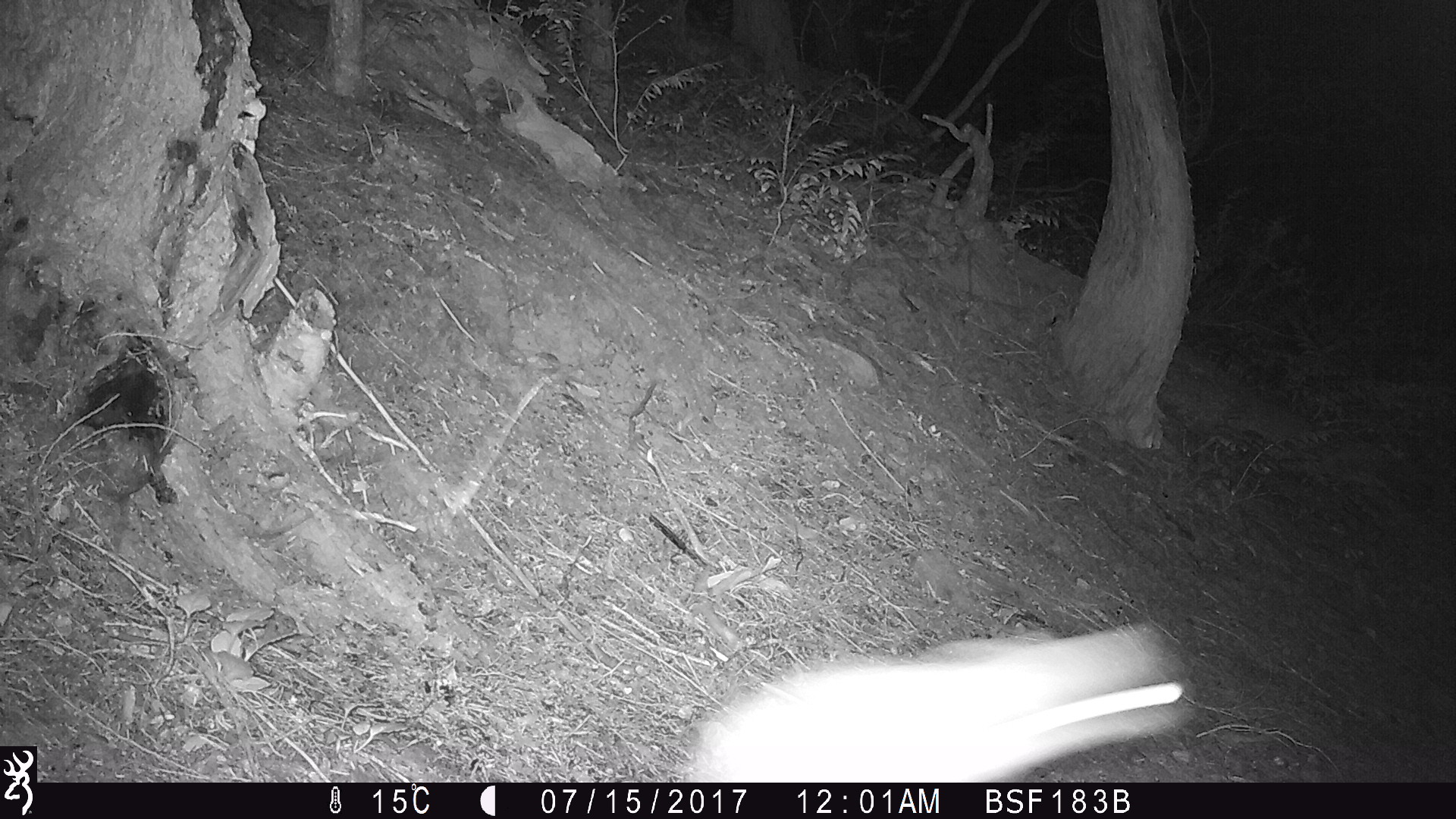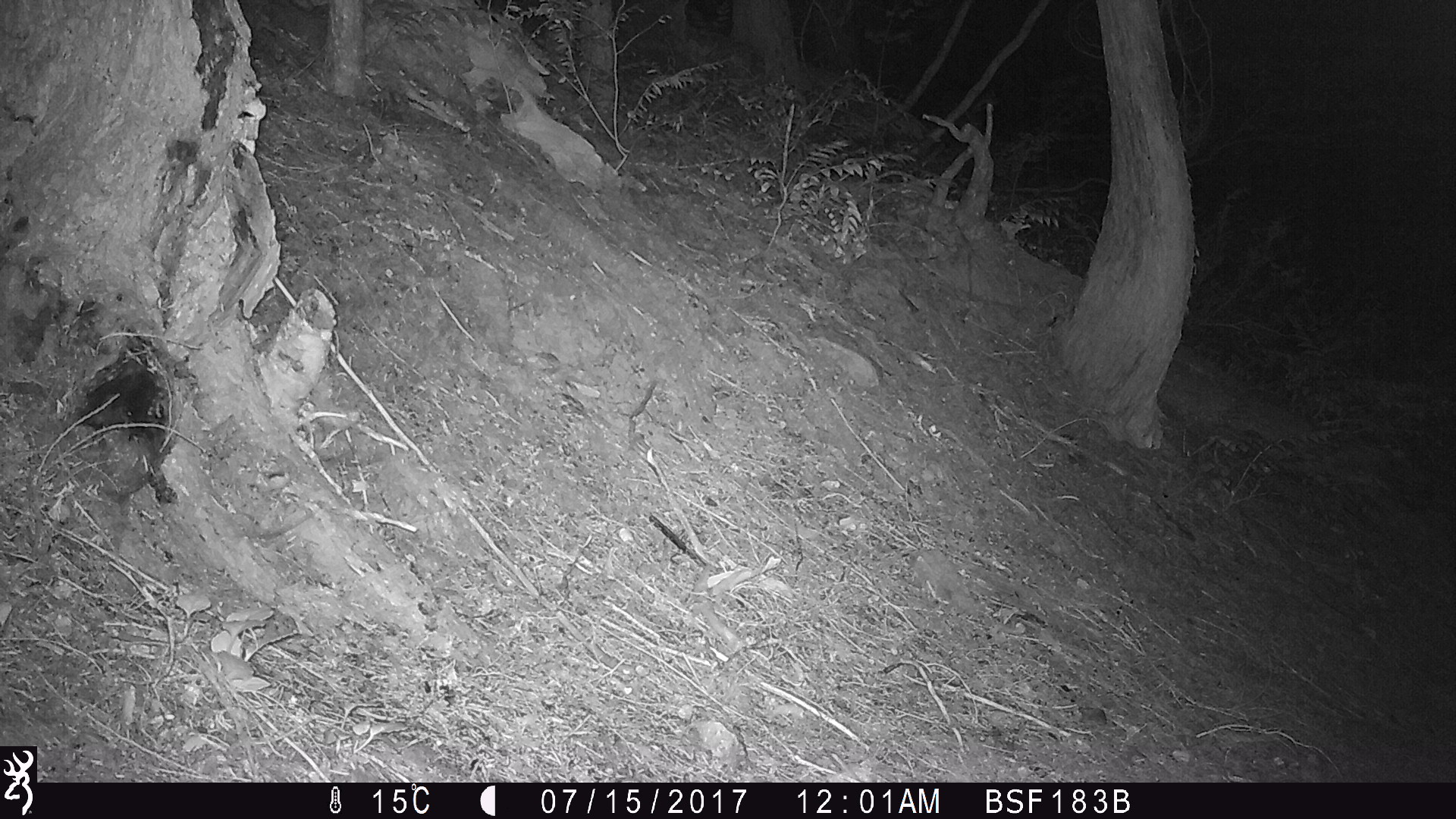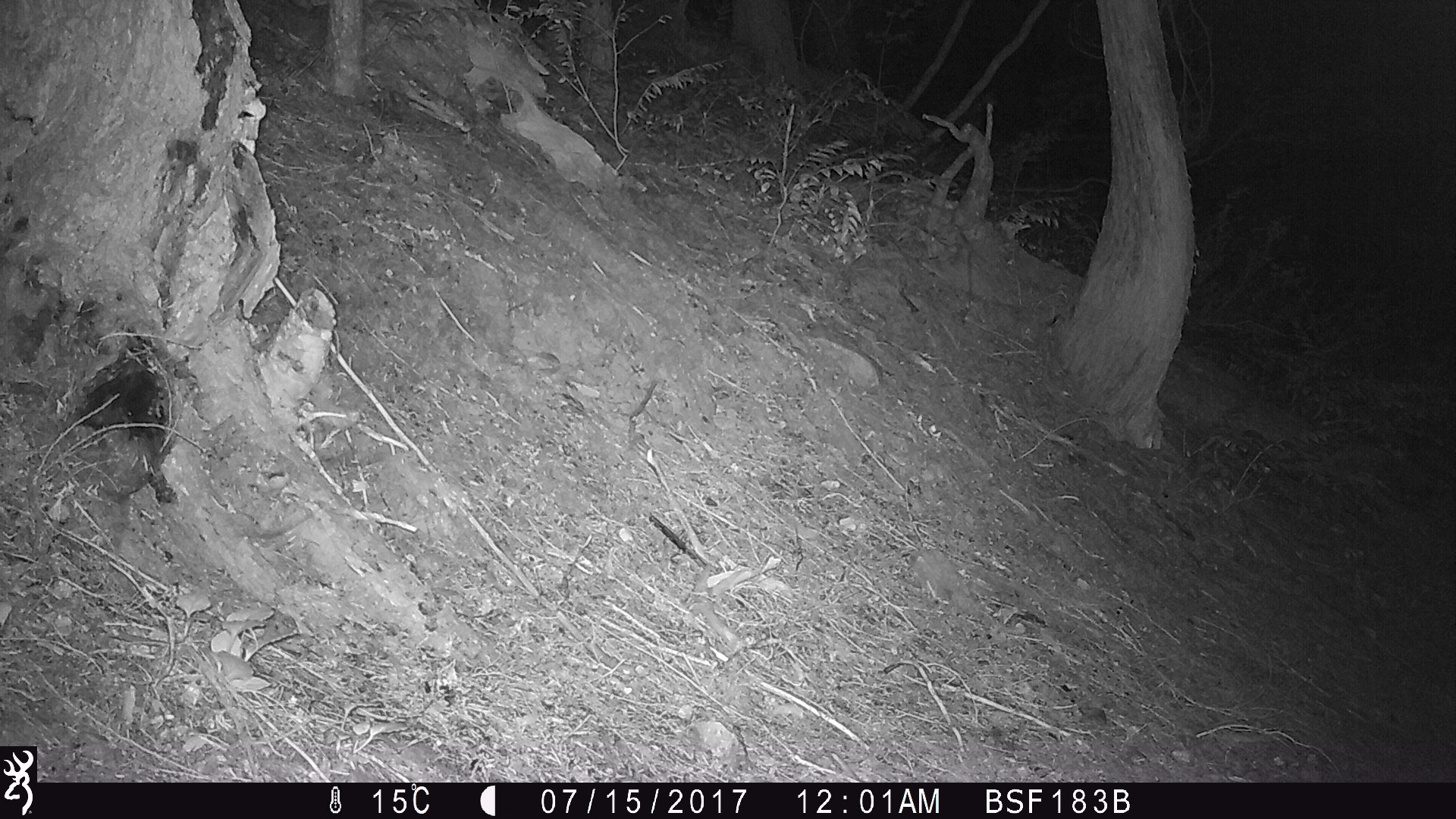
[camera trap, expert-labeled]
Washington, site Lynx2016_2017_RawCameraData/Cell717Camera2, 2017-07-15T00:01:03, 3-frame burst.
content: unidentified animal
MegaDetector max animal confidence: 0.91